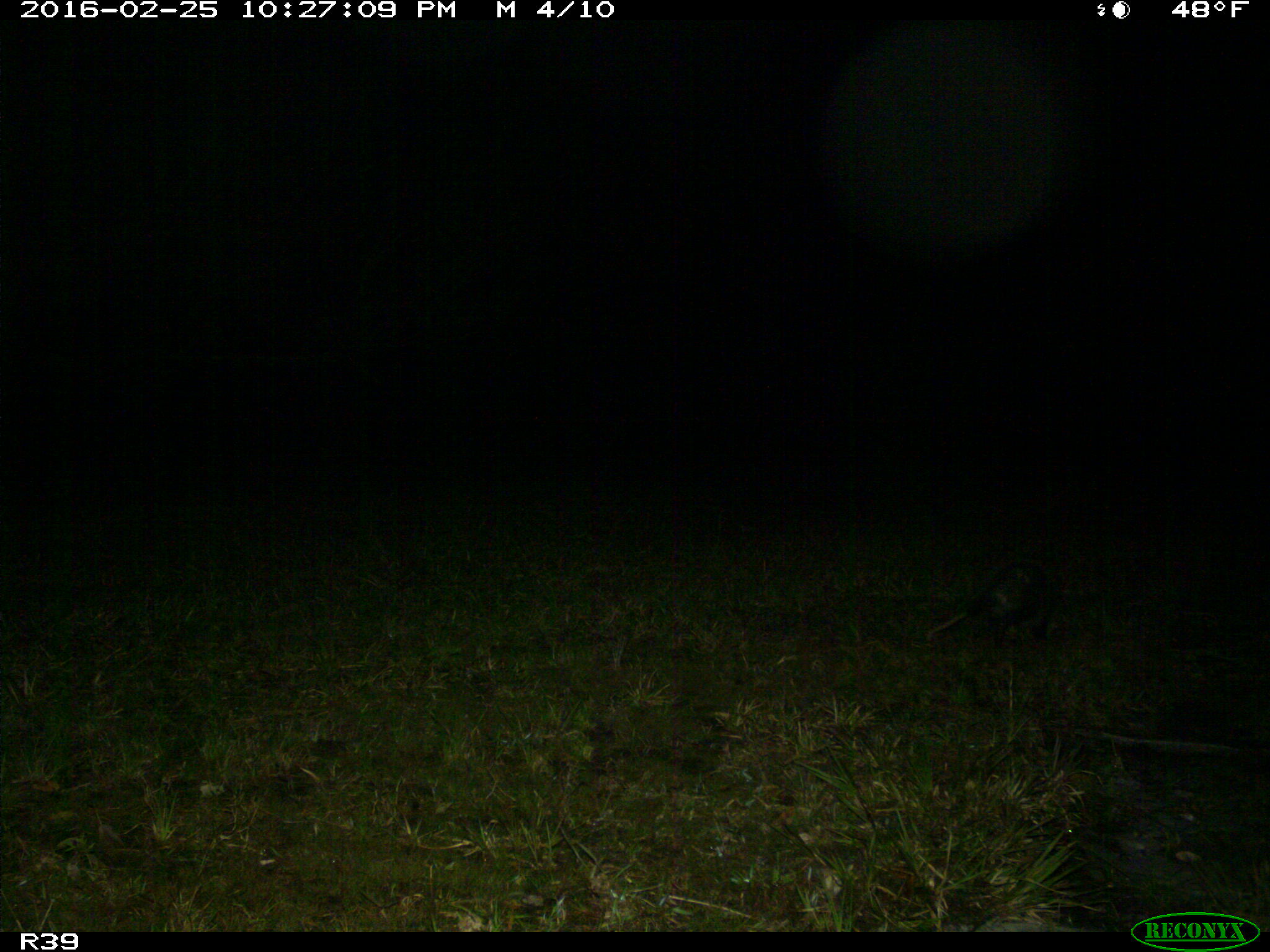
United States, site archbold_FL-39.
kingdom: Animalia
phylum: Chordata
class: Mammalia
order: Didelphimorphia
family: Didelphidae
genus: Didelphis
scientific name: Didelphis virginiana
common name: virginia opossum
Didelphis virginiana (virginia opossum).